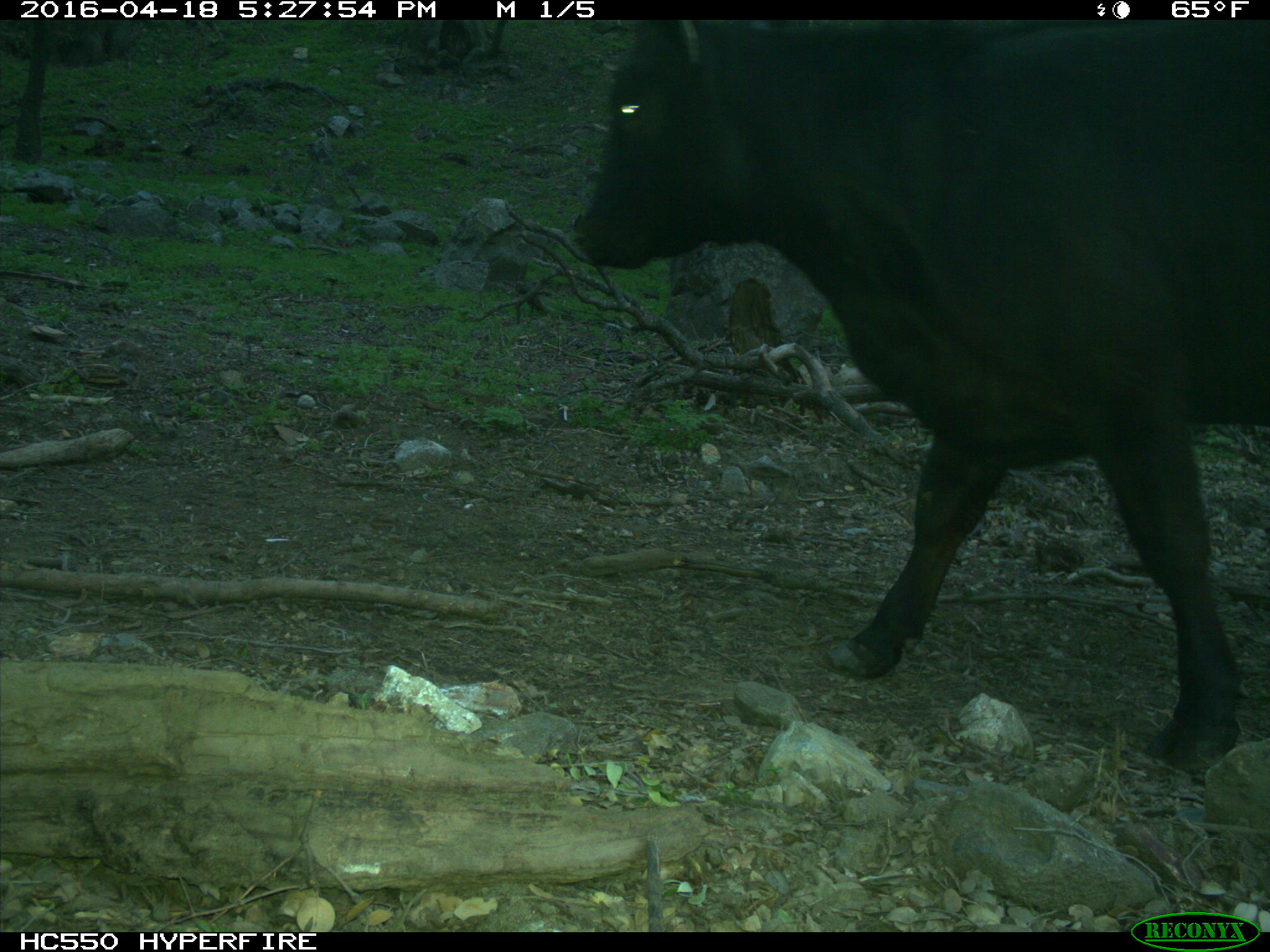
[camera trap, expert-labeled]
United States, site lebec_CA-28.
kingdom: Animalia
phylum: Chordata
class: Mammalia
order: Artiodactyla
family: Bovidae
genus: Bos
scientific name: Bos taurus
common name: domestic cow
Bos taurus (domestic cow).